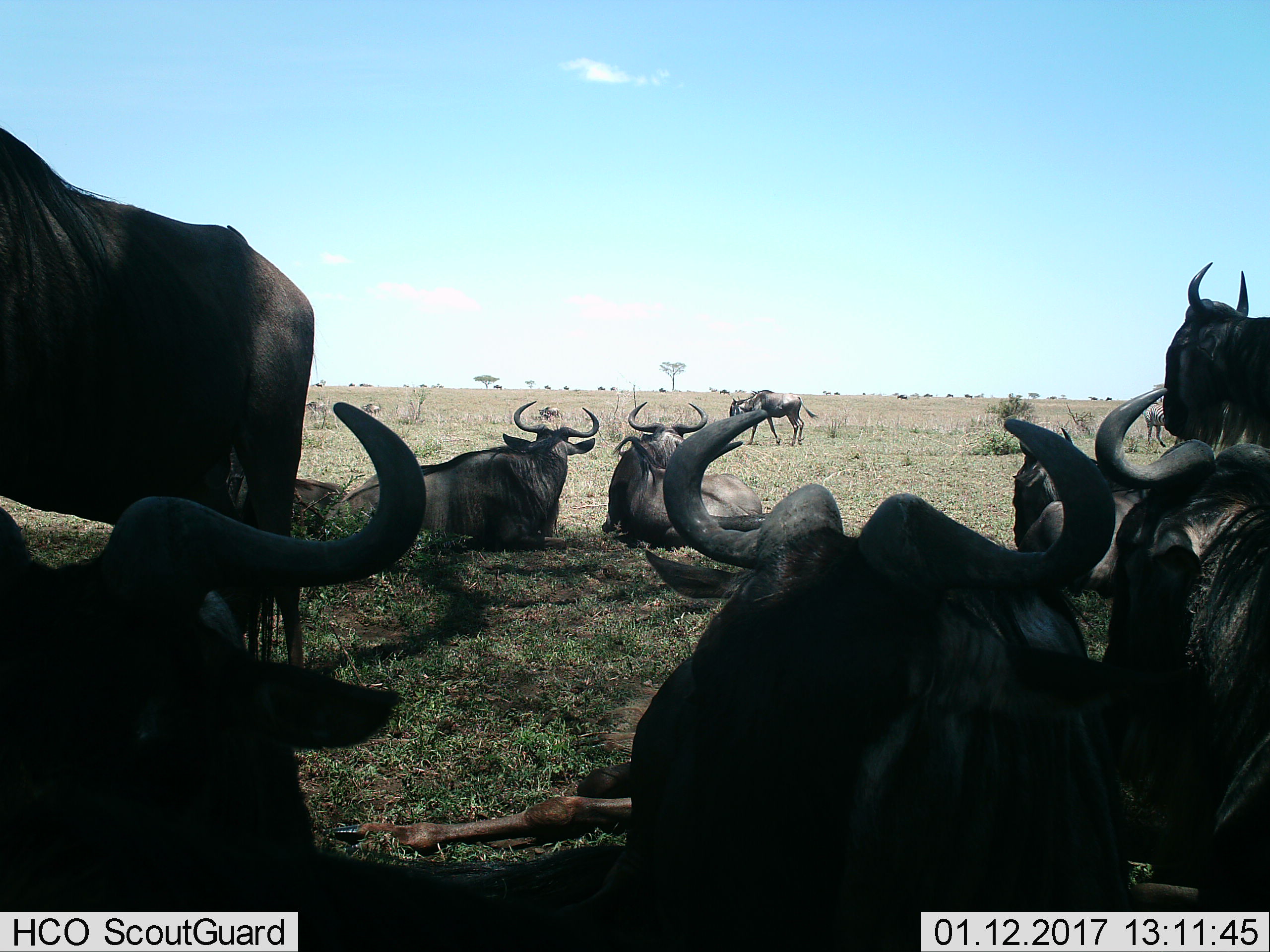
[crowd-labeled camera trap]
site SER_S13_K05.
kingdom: Animalia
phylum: Chordata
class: Mammalia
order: Artiodactyla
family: Bovidae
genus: Connochaetes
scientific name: Connochaetes taurinus taurinus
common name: blue wildebeest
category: wildebeestblue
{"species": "wildebeestblue (blue wildebeest) (Connochaetes taurinus taurinus)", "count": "11-50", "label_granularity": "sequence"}